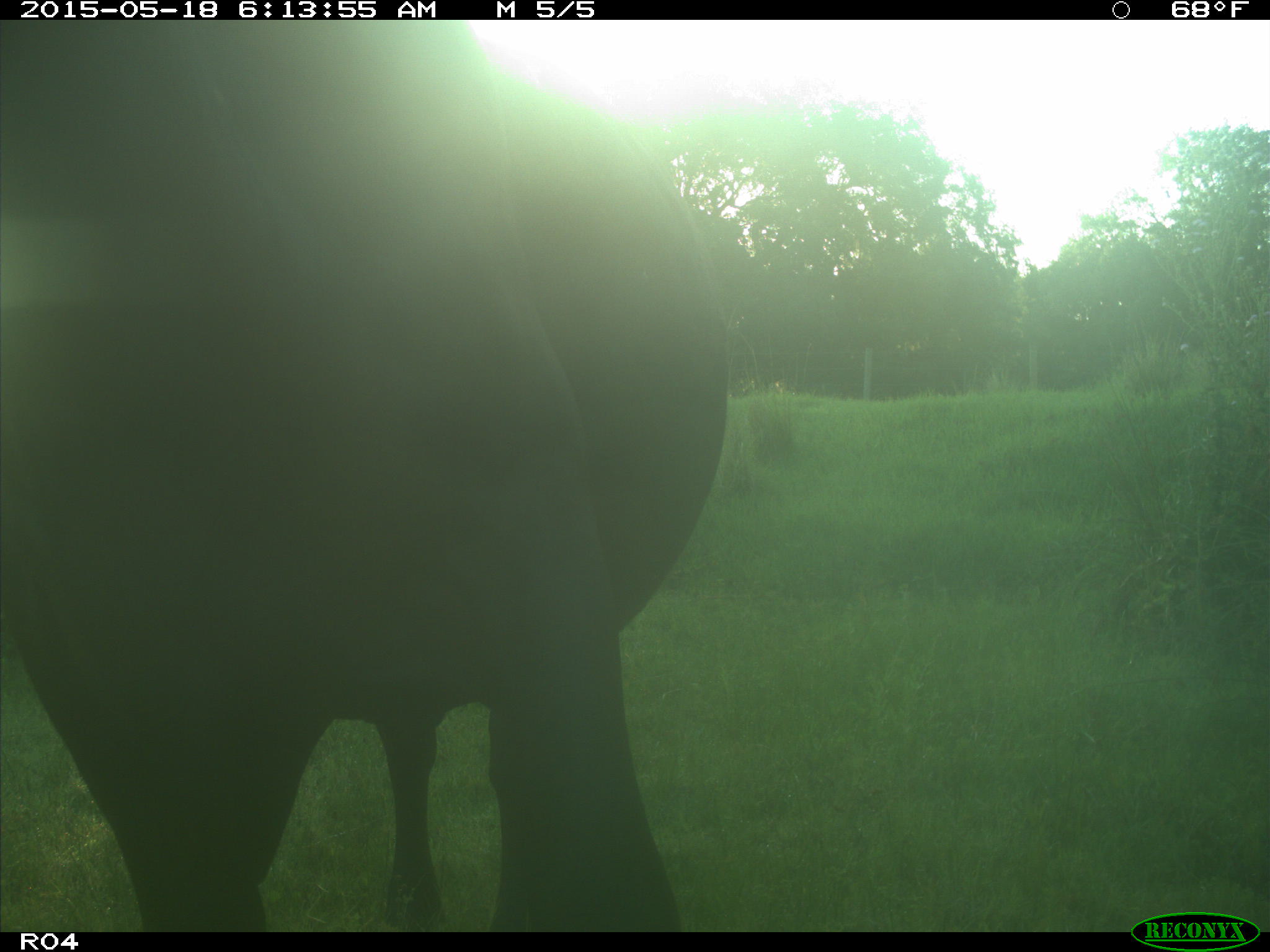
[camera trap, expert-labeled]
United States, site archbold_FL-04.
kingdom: Animalia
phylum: Chordata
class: Mammalia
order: Artiodactyla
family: Bovidae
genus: Bos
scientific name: Bos taurus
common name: domestic cow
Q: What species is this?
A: Bos taurus (domestic cow).